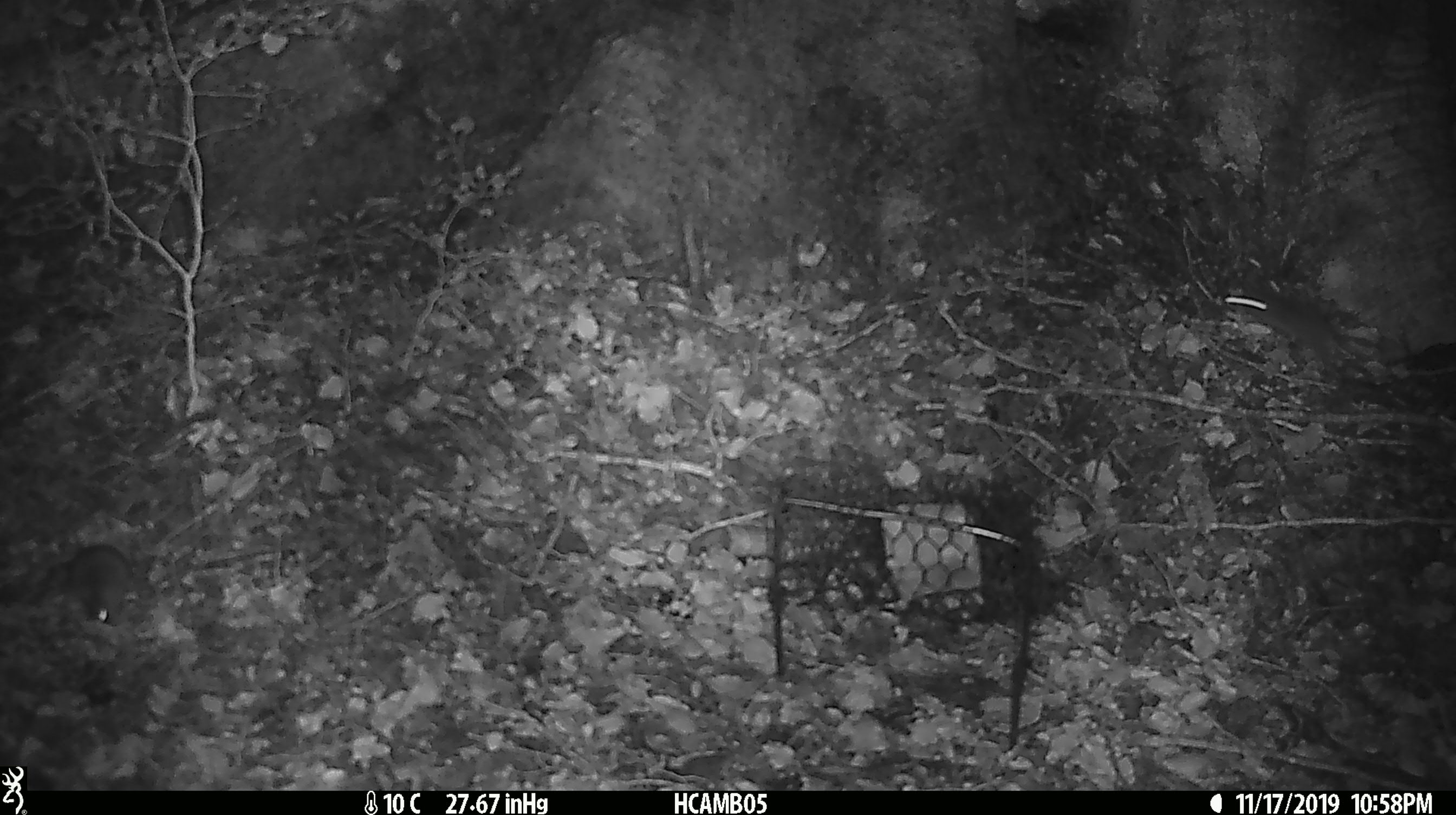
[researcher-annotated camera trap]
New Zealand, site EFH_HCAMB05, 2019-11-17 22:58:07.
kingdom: Animalia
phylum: Chordata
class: Mammalia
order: Rodentia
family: Muridae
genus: Mus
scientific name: Mus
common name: mouse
Mouse (Mus).